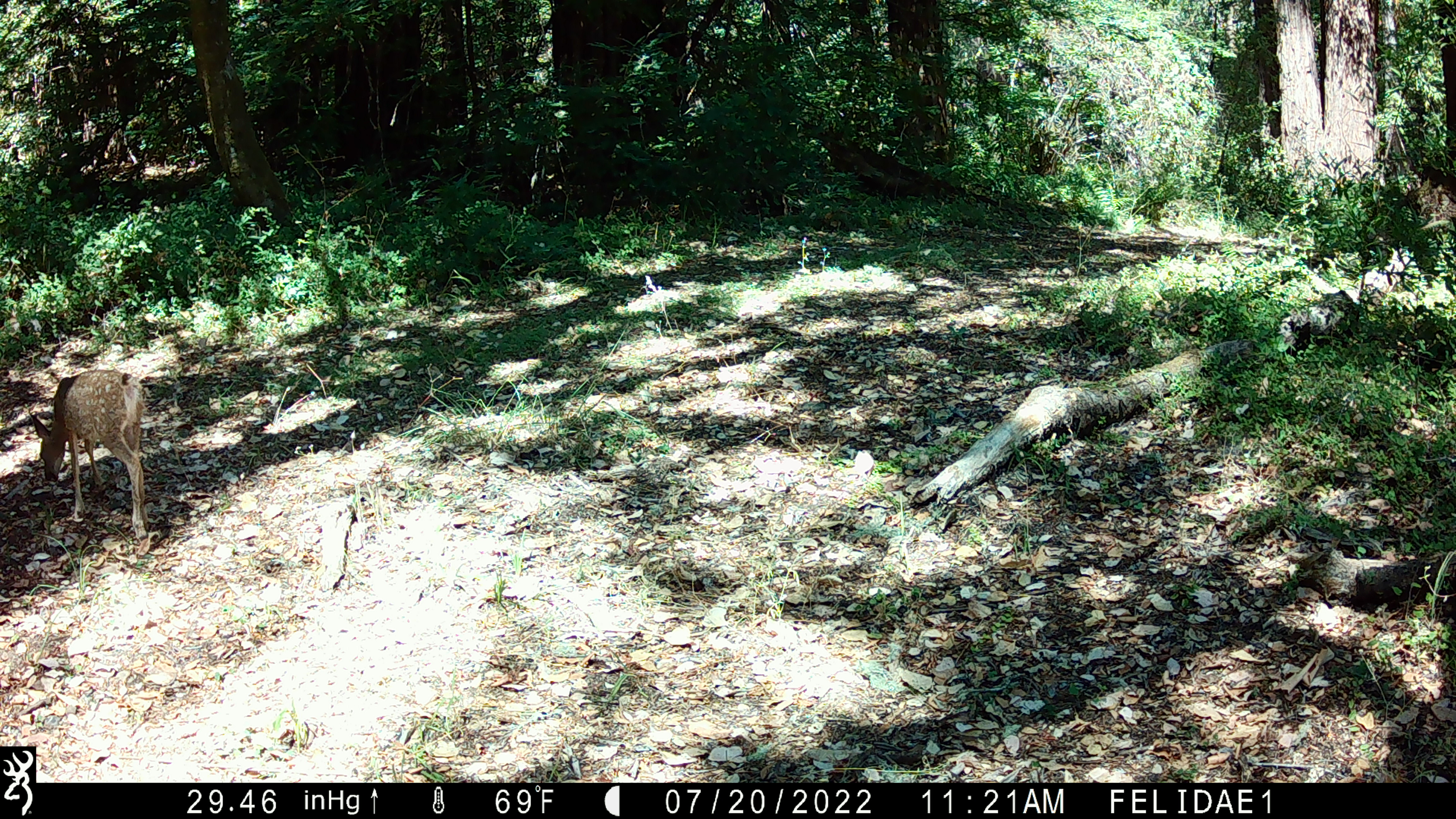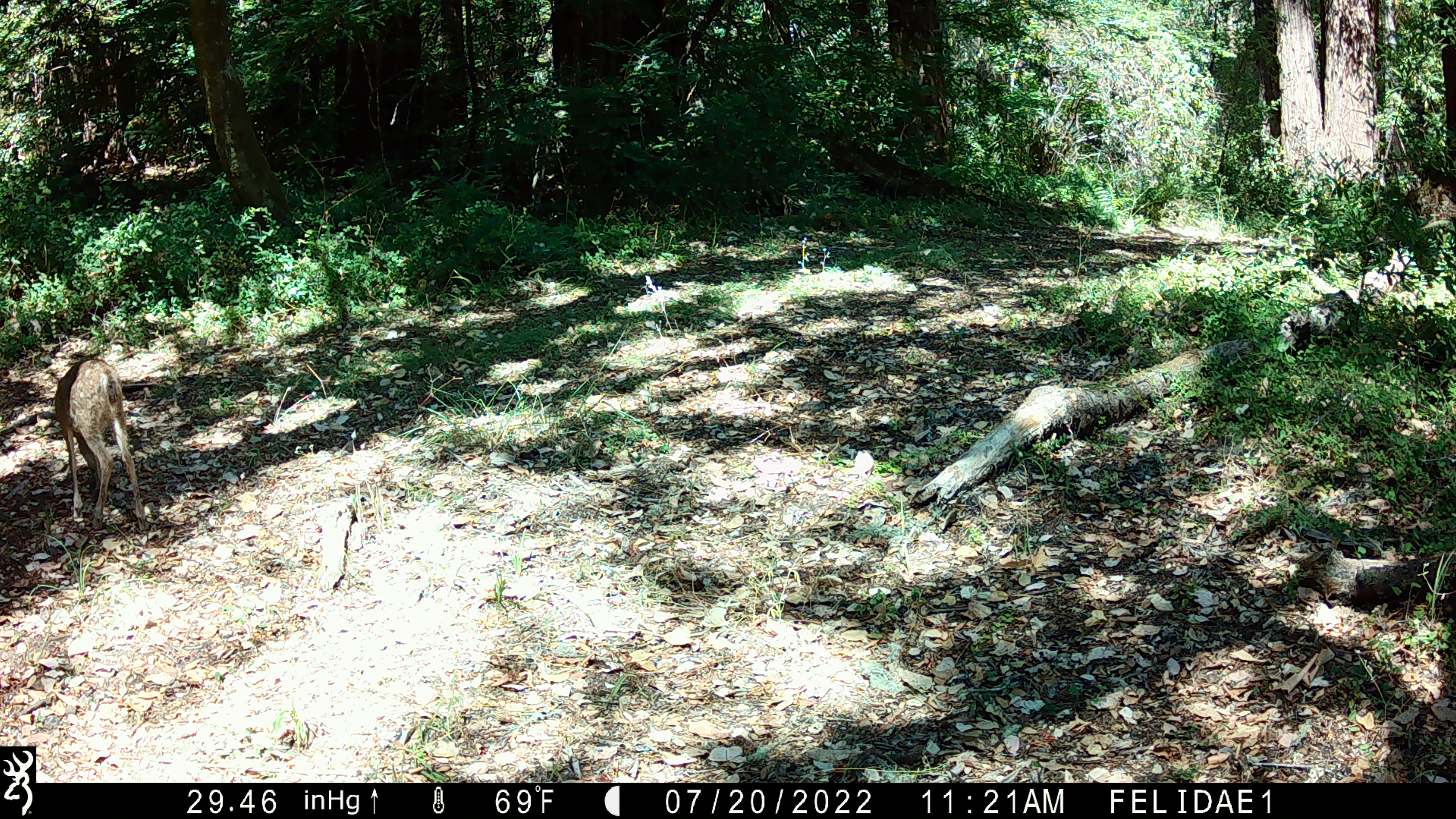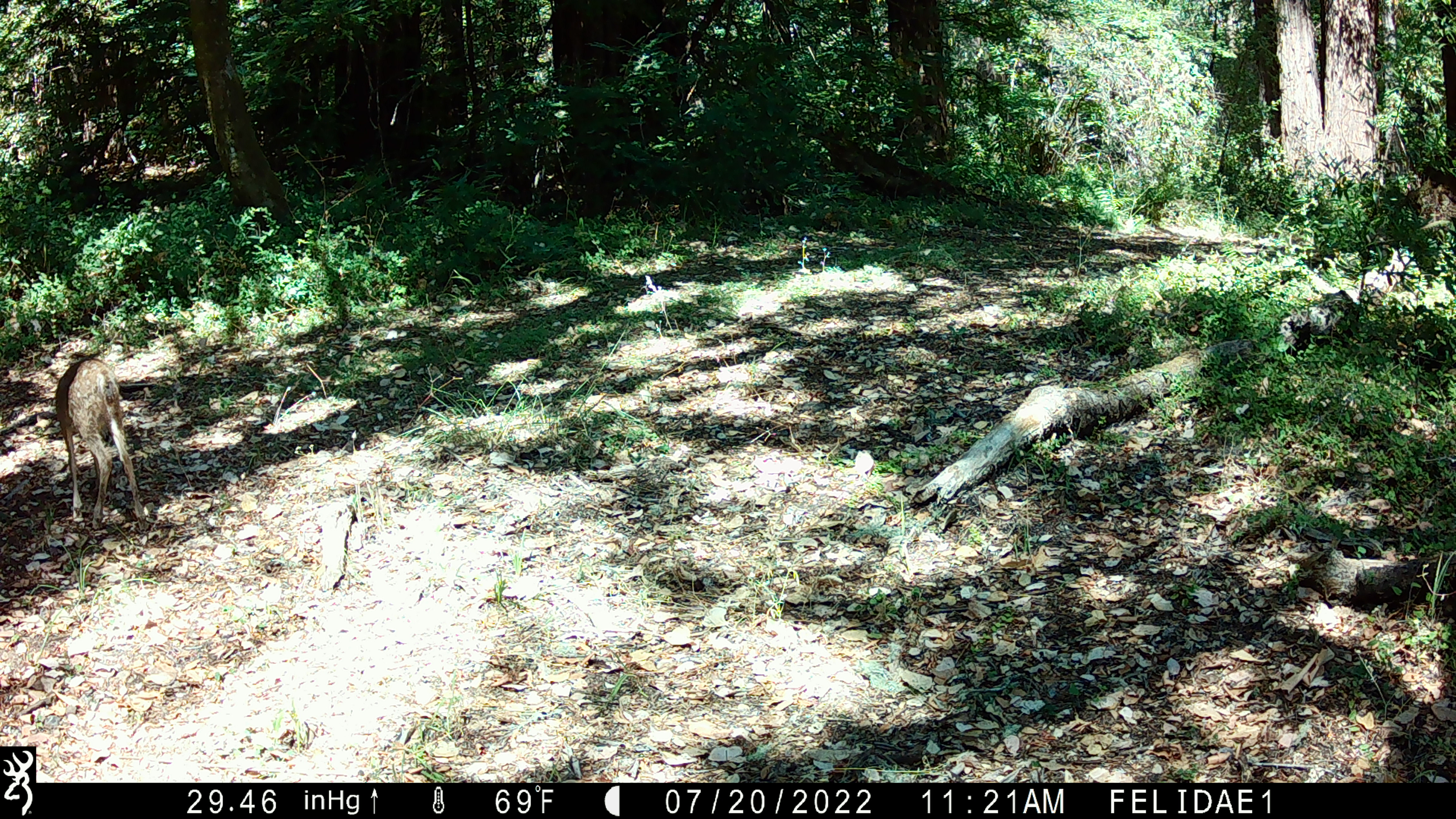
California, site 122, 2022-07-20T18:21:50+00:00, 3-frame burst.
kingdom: Animalia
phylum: Chordata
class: Mammalia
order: Artiodactyla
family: Cervidae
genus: Odocoileus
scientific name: Odocoileus hemionus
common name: mule deer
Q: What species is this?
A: Mule deer (Odocoileus hemionus).